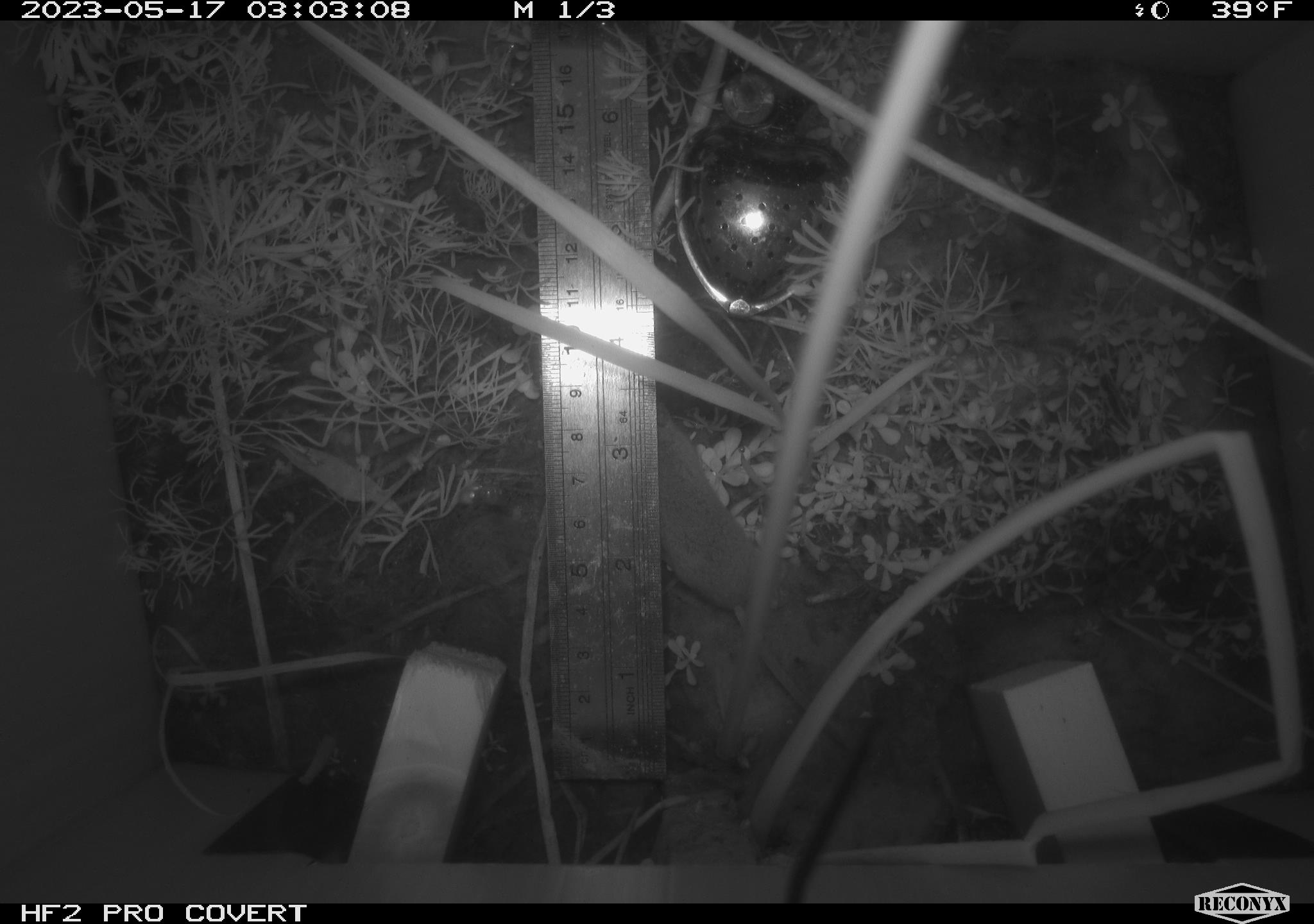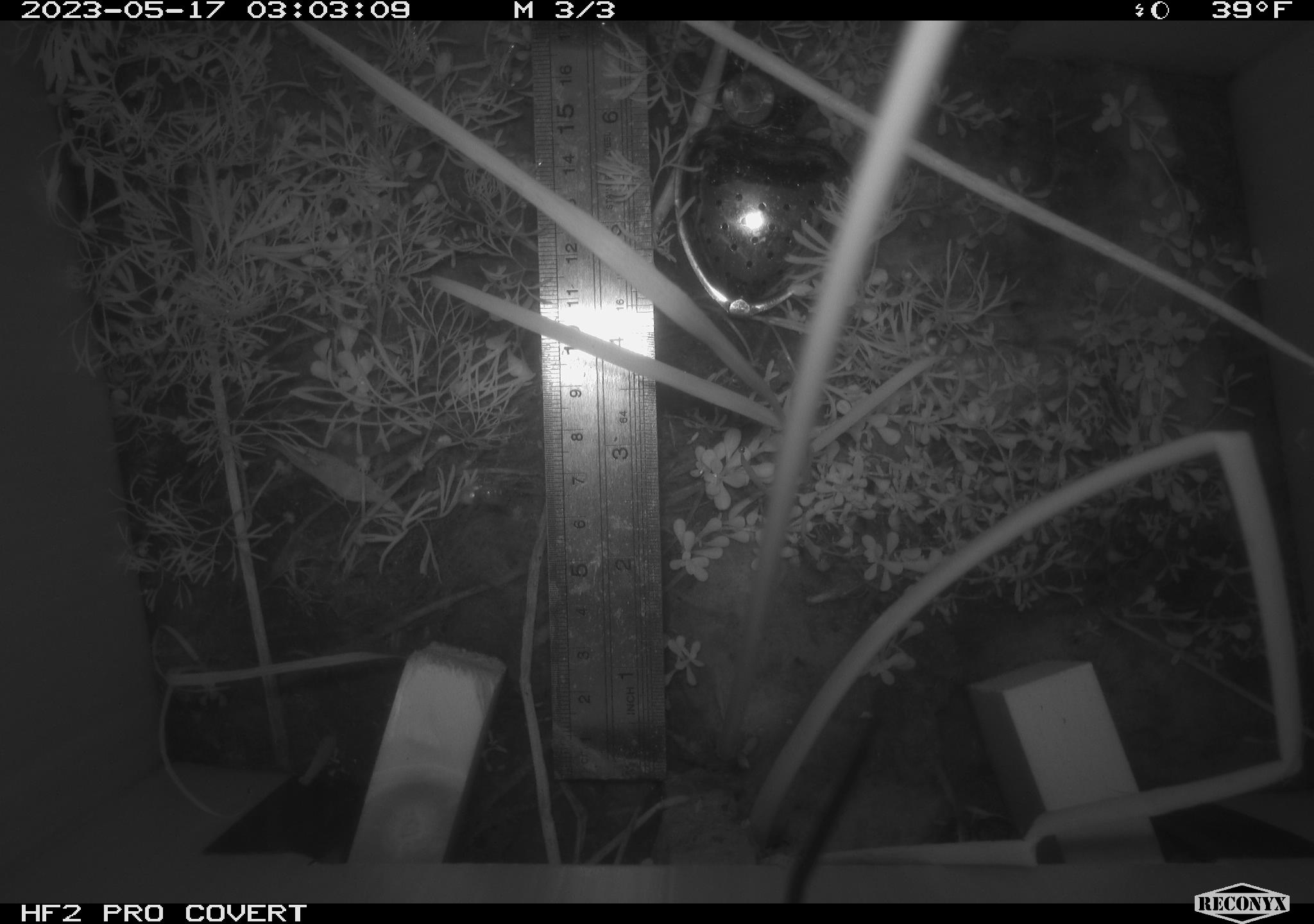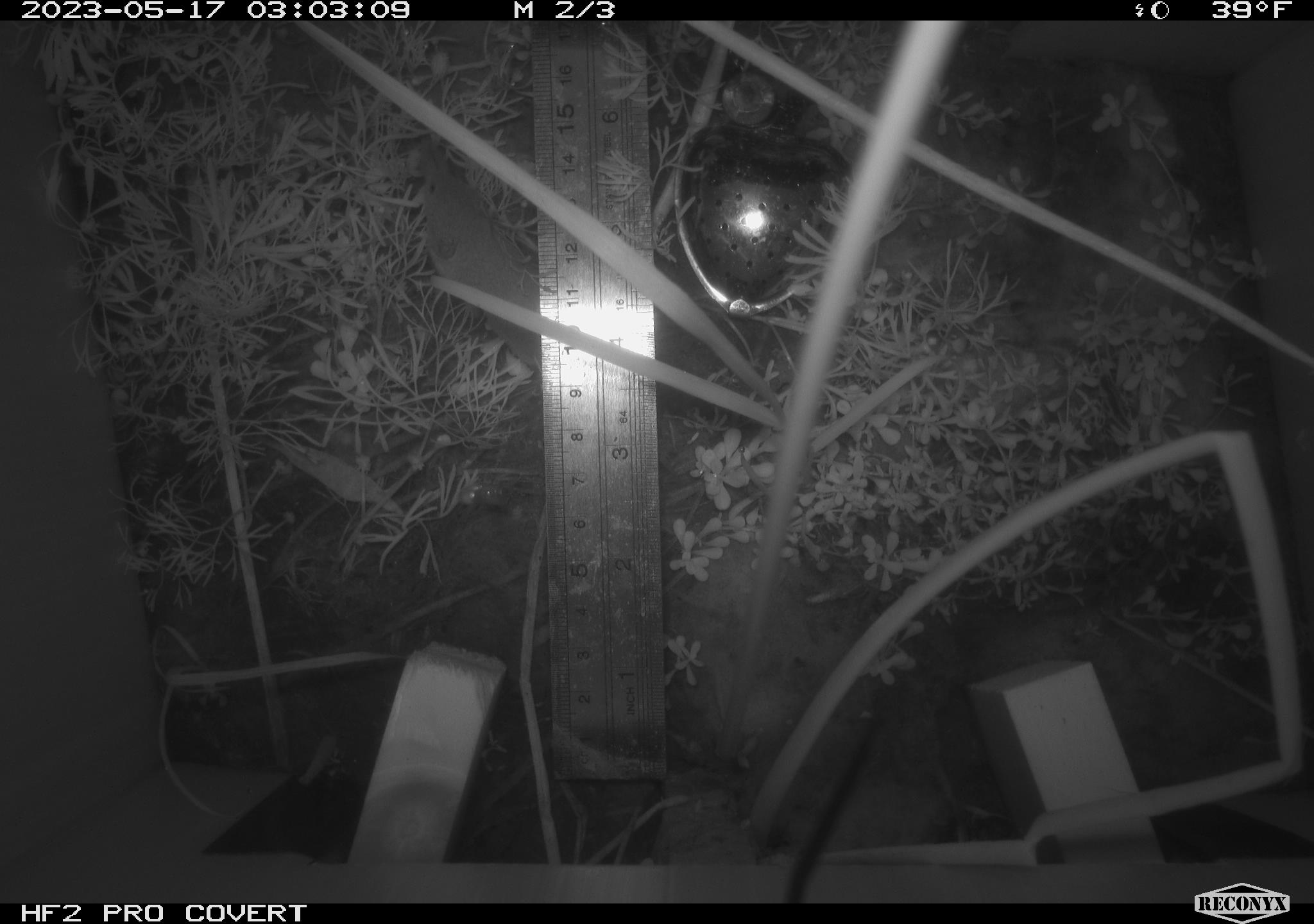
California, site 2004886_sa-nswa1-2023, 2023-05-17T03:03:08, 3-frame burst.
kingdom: Animalia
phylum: Chordata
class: Mammalia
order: Eulipotyphla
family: Soricidae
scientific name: Soricidae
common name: shrews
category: soricidae family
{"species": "soricidae family (shrews) (Soricidae)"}